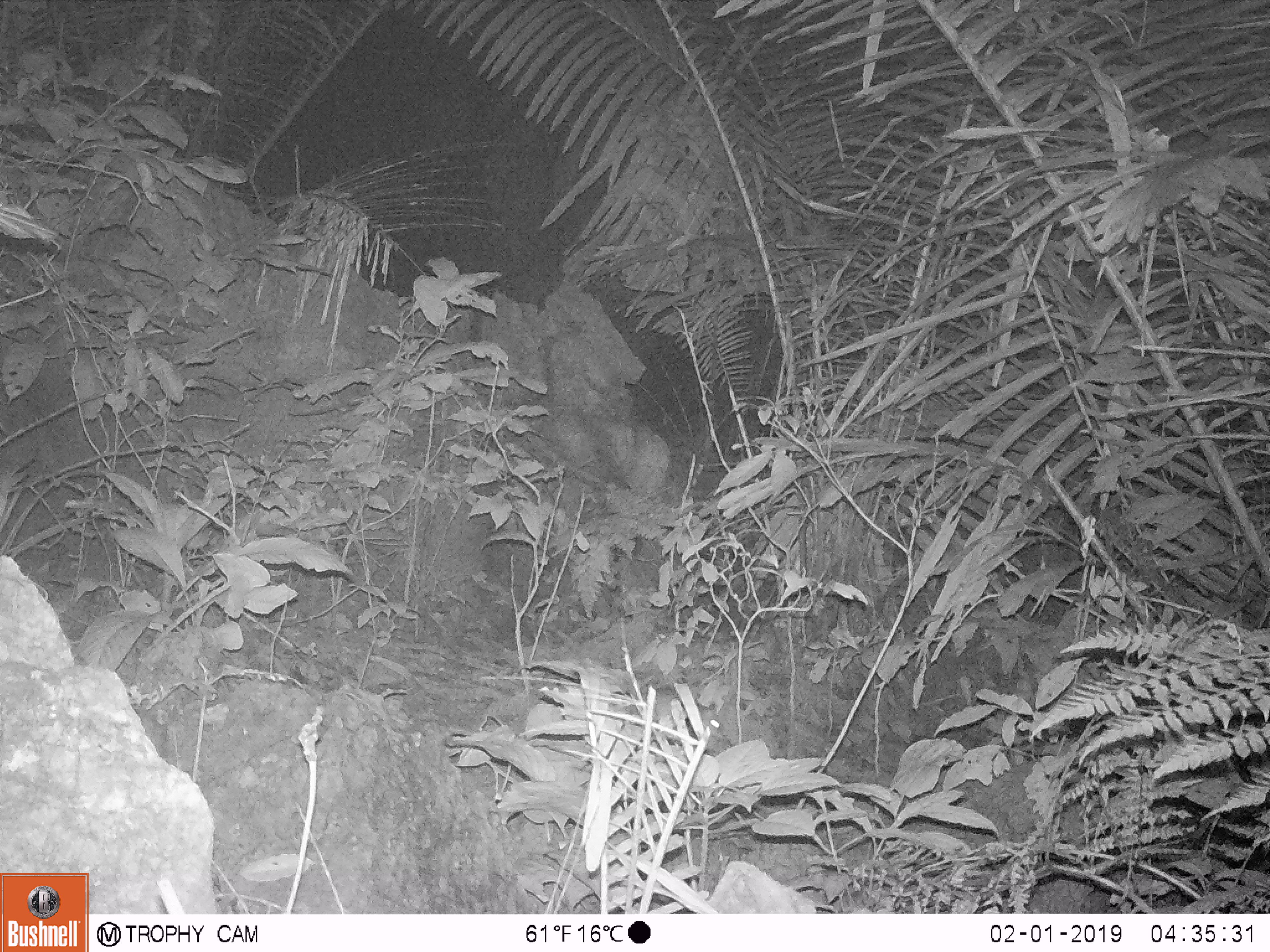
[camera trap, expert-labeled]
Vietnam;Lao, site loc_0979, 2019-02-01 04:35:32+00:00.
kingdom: Animalia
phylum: Chordata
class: Mammalia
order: Rodentia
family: Muridae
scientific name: Muridae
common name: old-world mice and rats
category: unidentified murid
Unidentified murid (old-world mice and rats) (Muridae). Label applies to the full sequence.